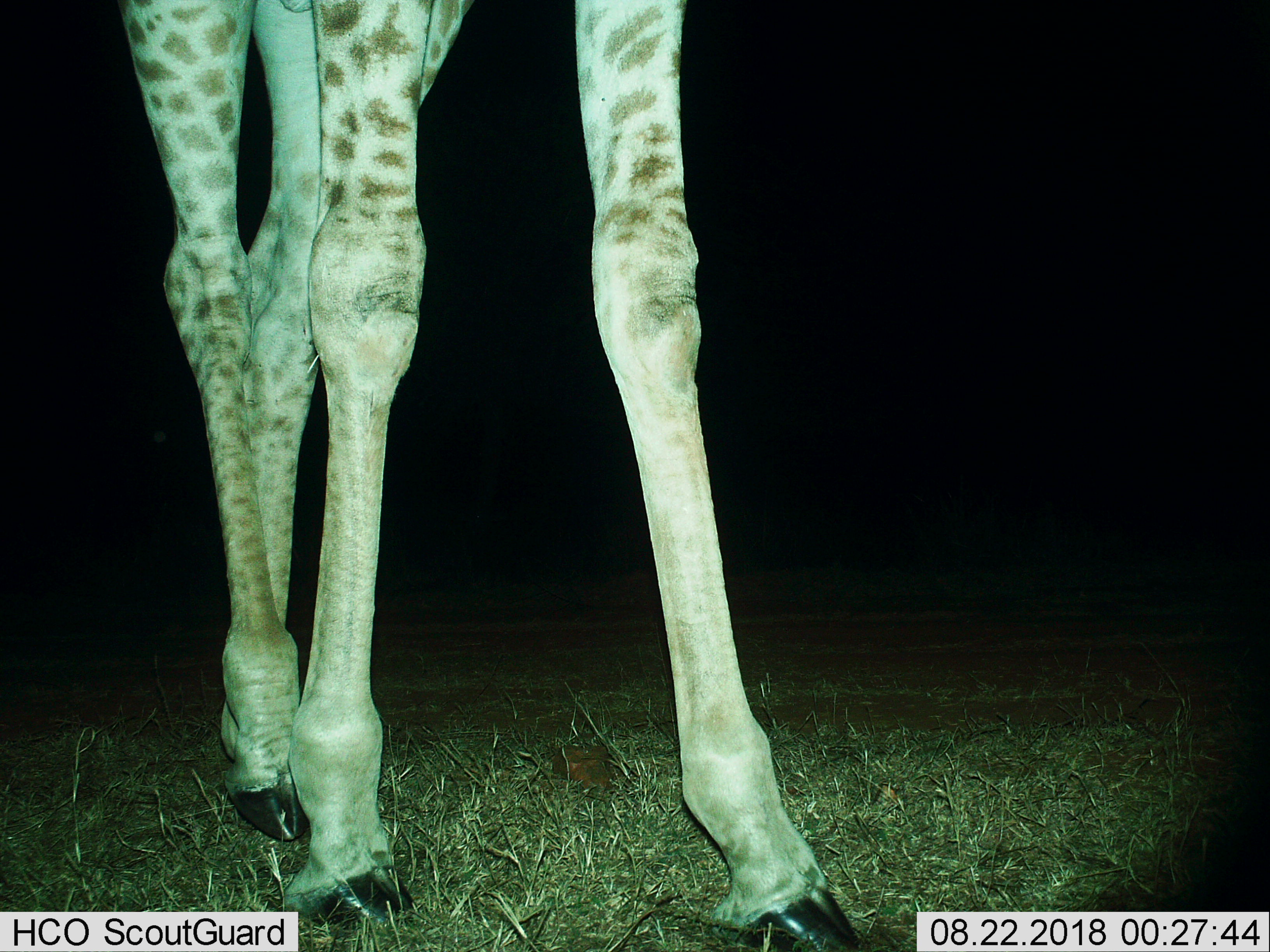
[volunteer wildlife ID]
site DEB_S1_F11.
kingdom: Animalia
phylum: Chordata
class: Mammalia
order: Artiodactyla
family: Giraffidae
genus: Giraffa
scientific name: Giraffa camelopardalis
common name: giraffe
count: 1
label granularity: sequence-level